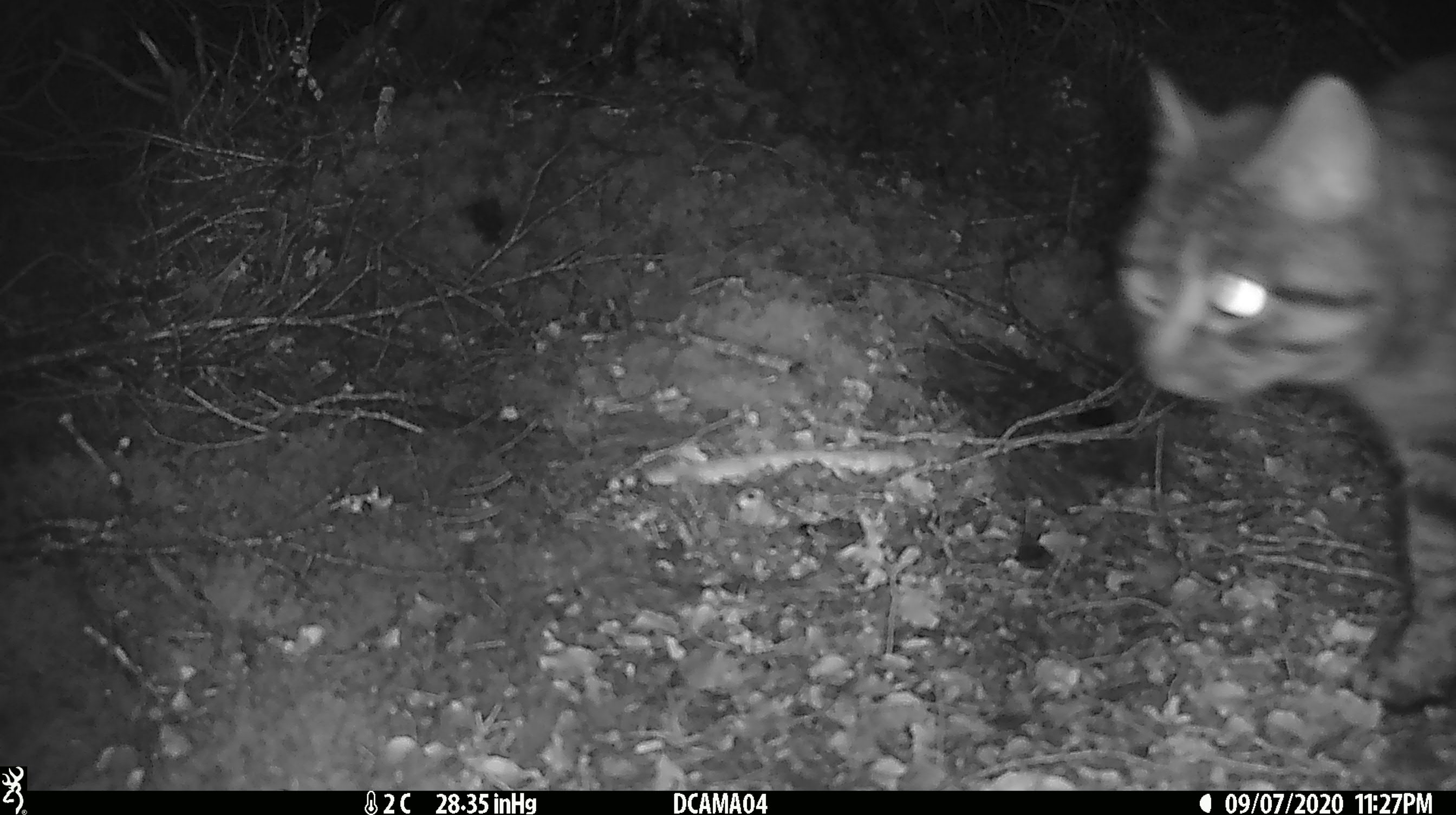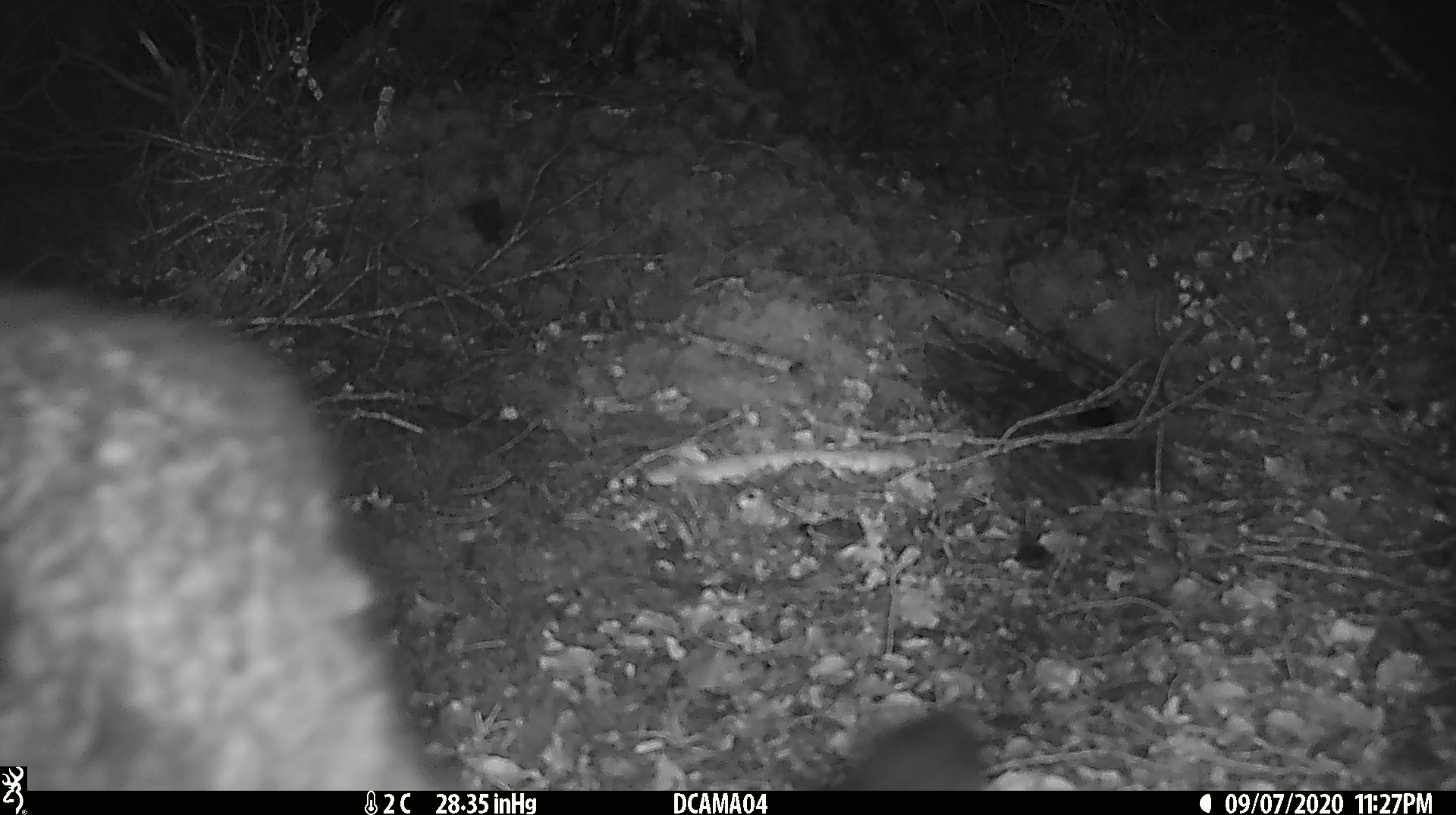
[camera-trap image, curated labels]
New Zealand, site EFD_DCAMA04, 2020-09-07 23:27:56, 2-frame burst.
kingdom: Animalia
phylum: Chordata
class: Mammalia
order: Carnivora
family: Felidae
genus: Felis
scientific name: Felis catus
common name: domestic cat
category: cat